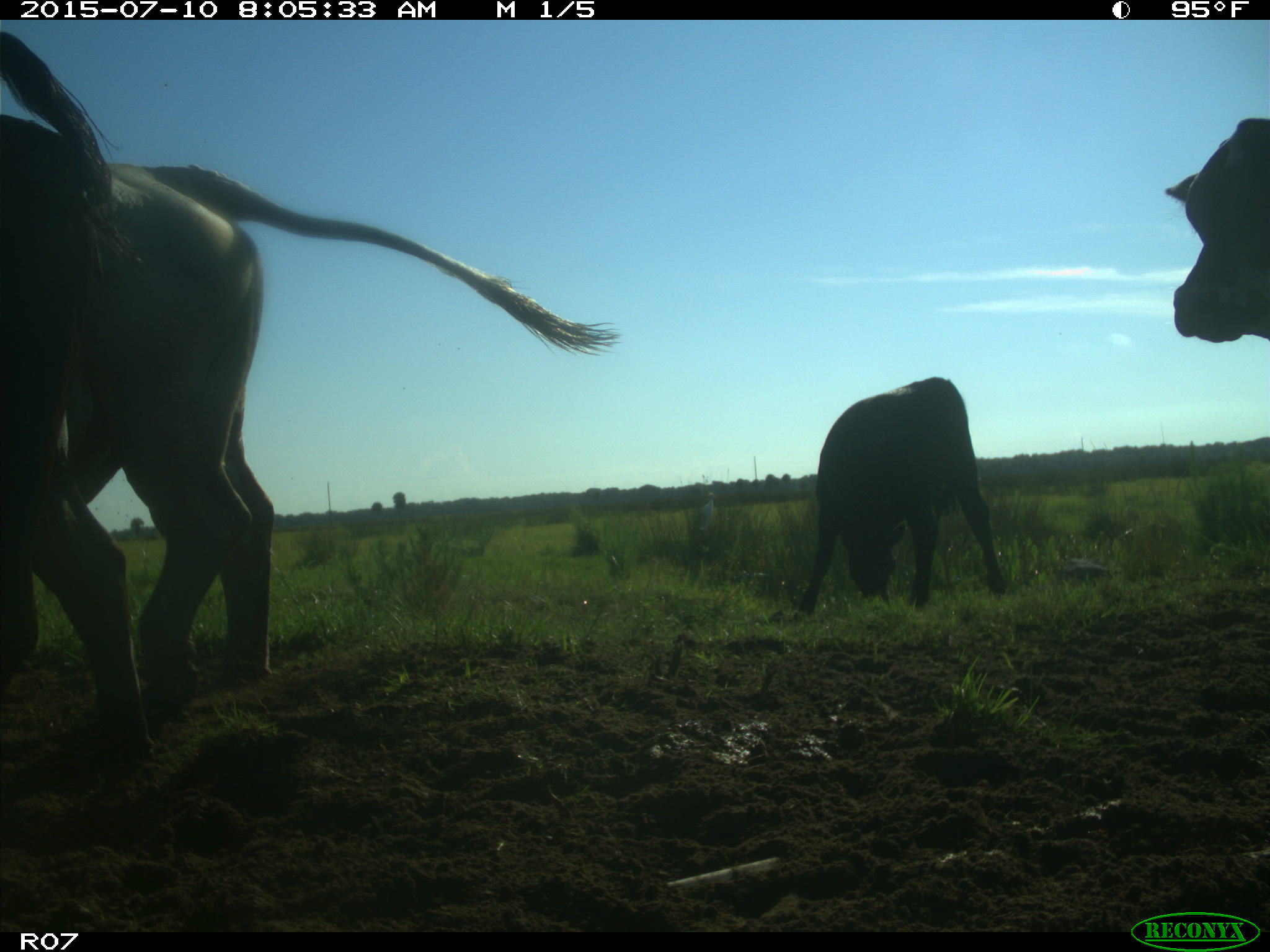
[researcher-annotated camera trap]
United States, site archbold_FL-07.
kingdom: Animalia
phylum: Chordata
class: Mammalia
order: Artiodactyla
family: Bovidae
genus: Bos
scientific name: Bos taurus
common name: domestic cow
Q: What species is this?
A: Bos taurus (domestic cow).